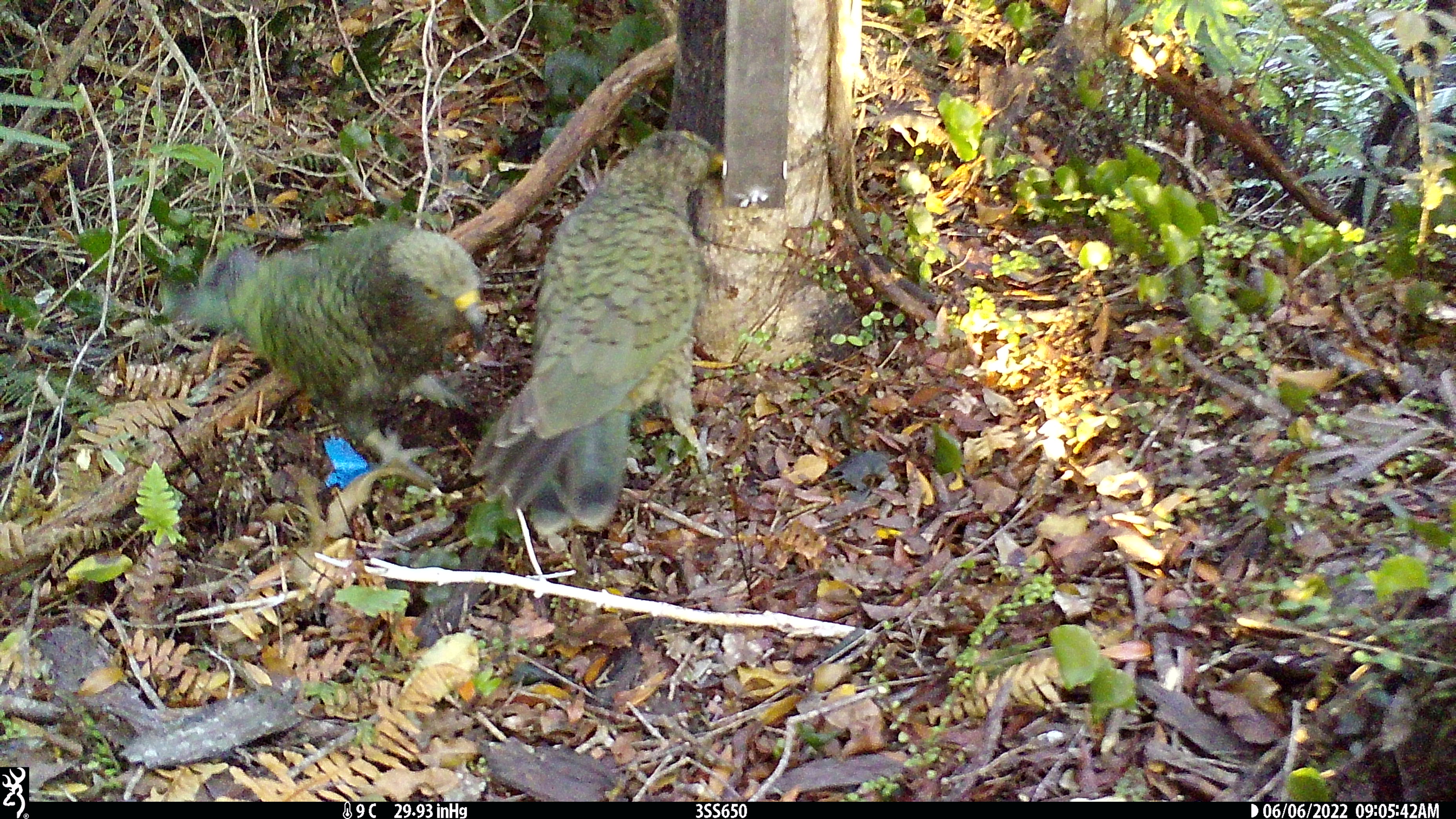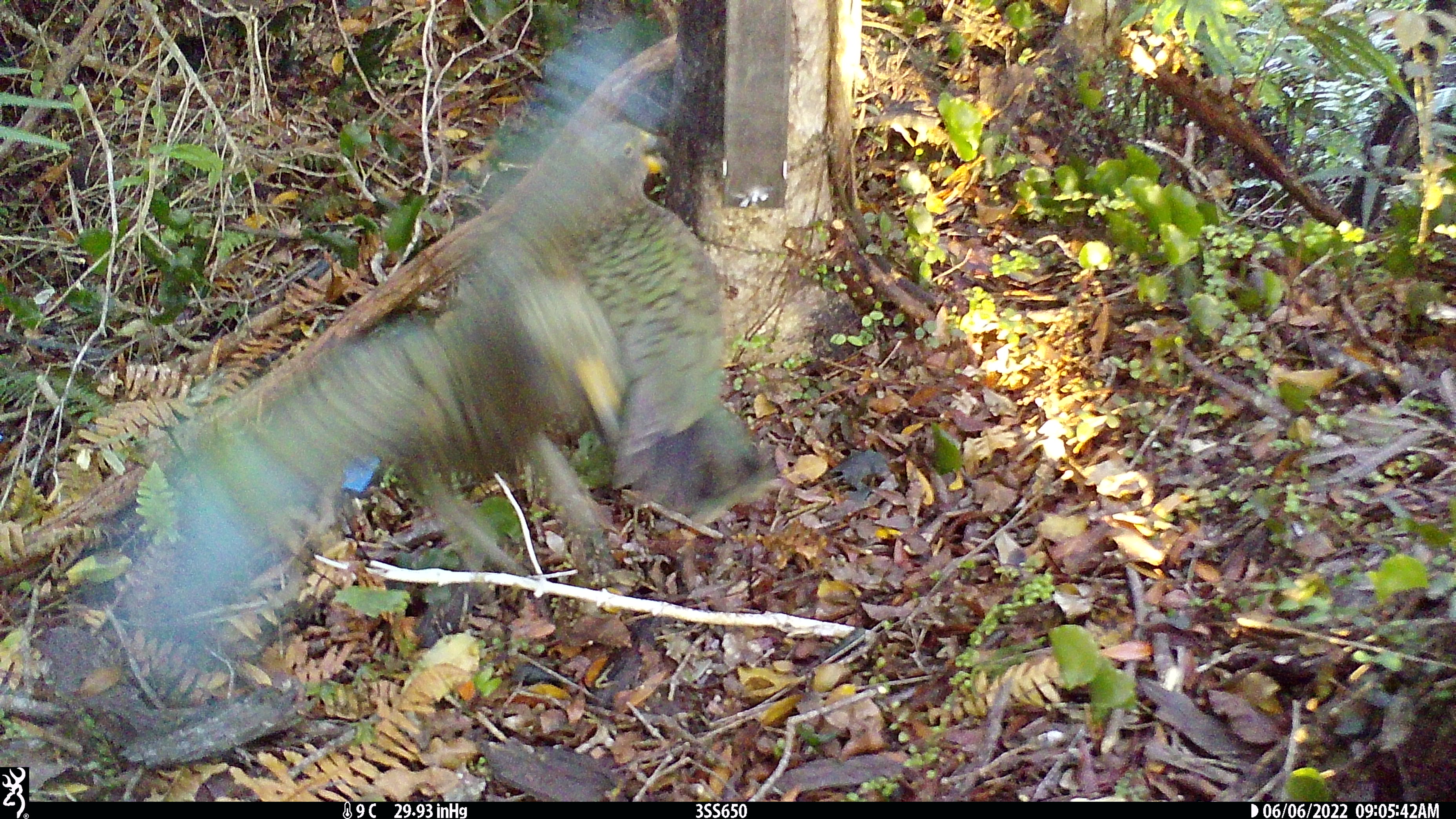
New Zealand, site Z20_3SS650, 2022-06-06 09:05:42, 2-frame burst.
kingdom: Animalia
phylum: Chordata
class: Aves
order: Psittaciformes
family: Strigopidae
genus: Nestor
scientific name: Nestor notabilis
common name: kea